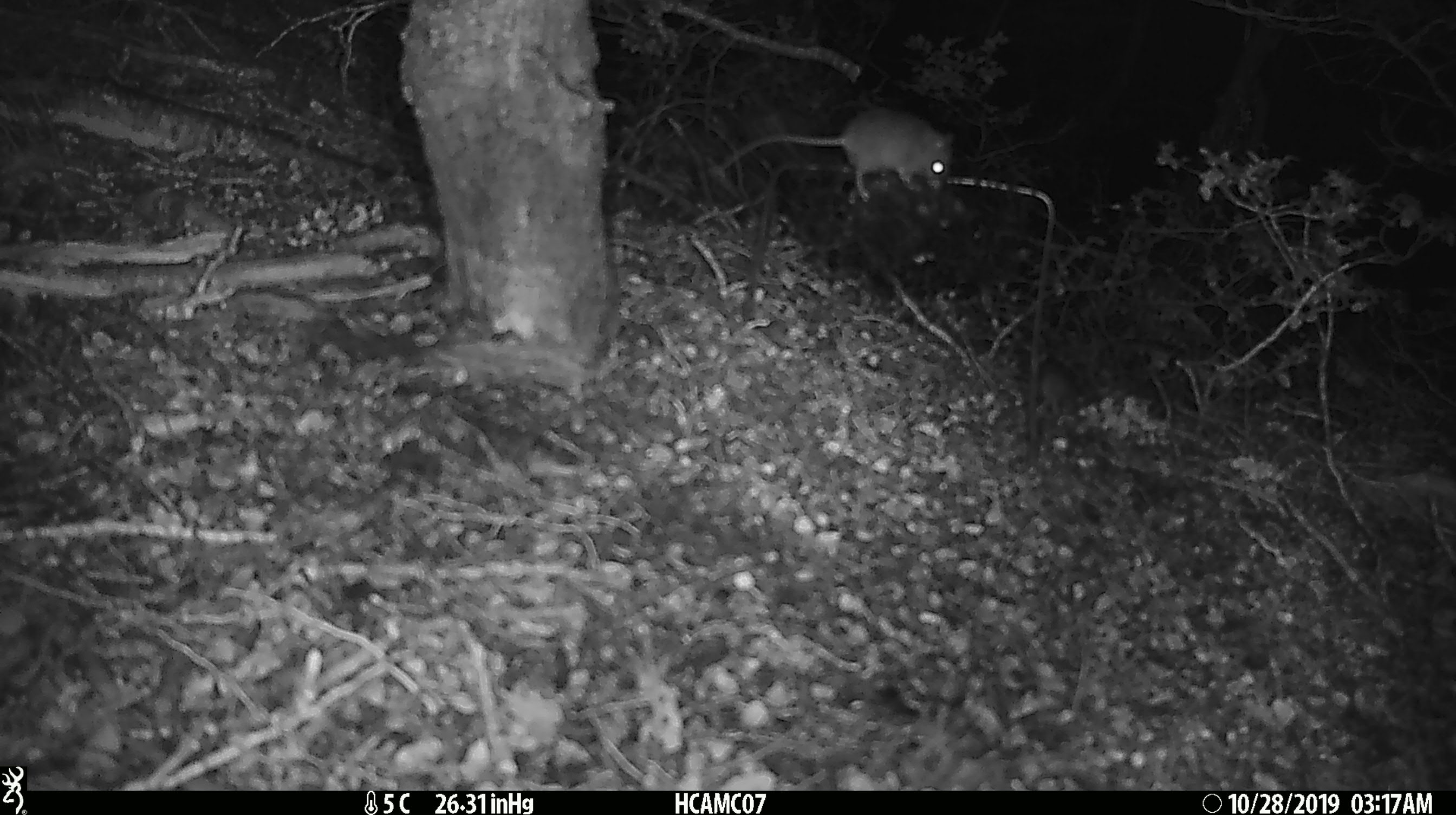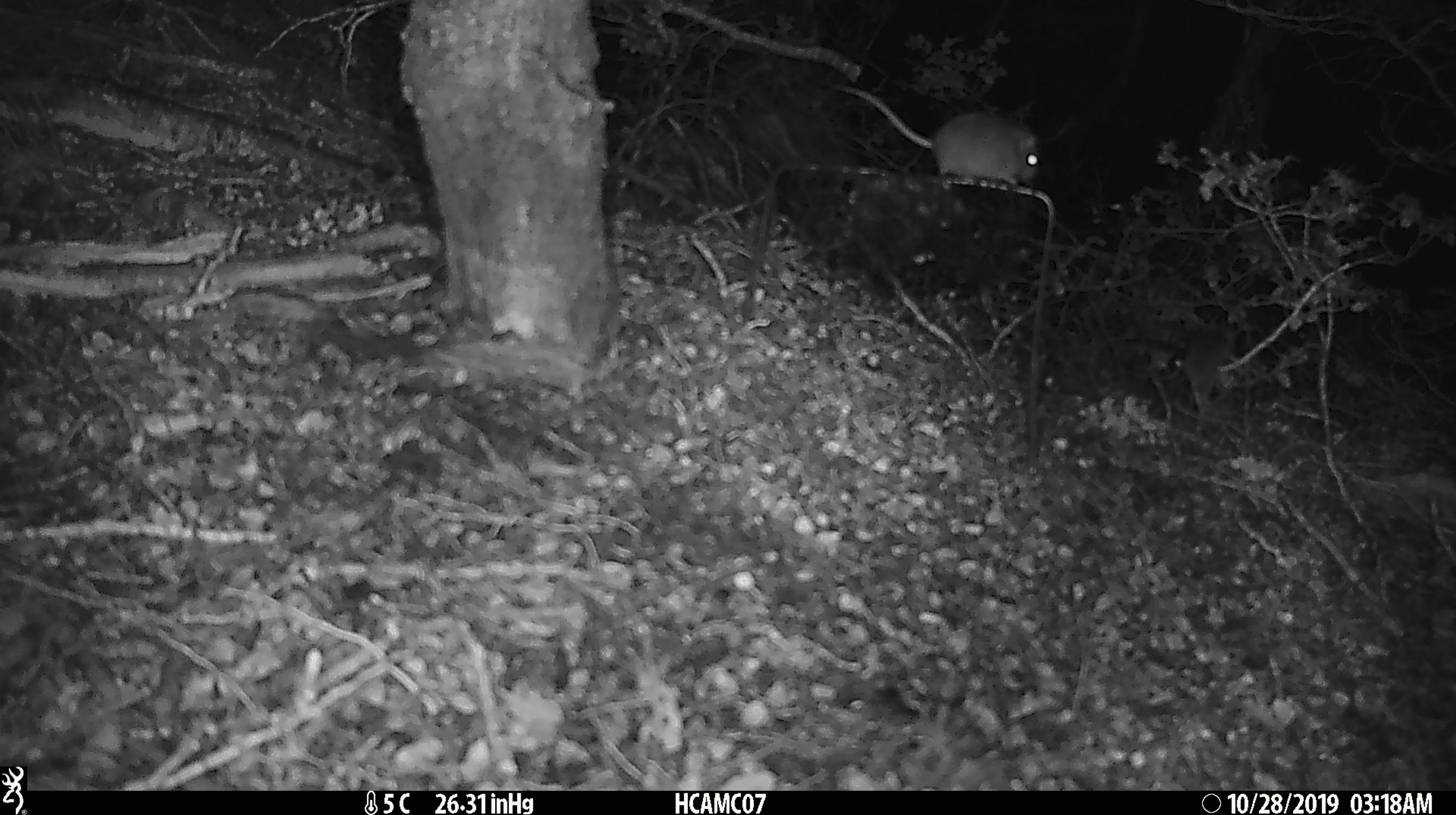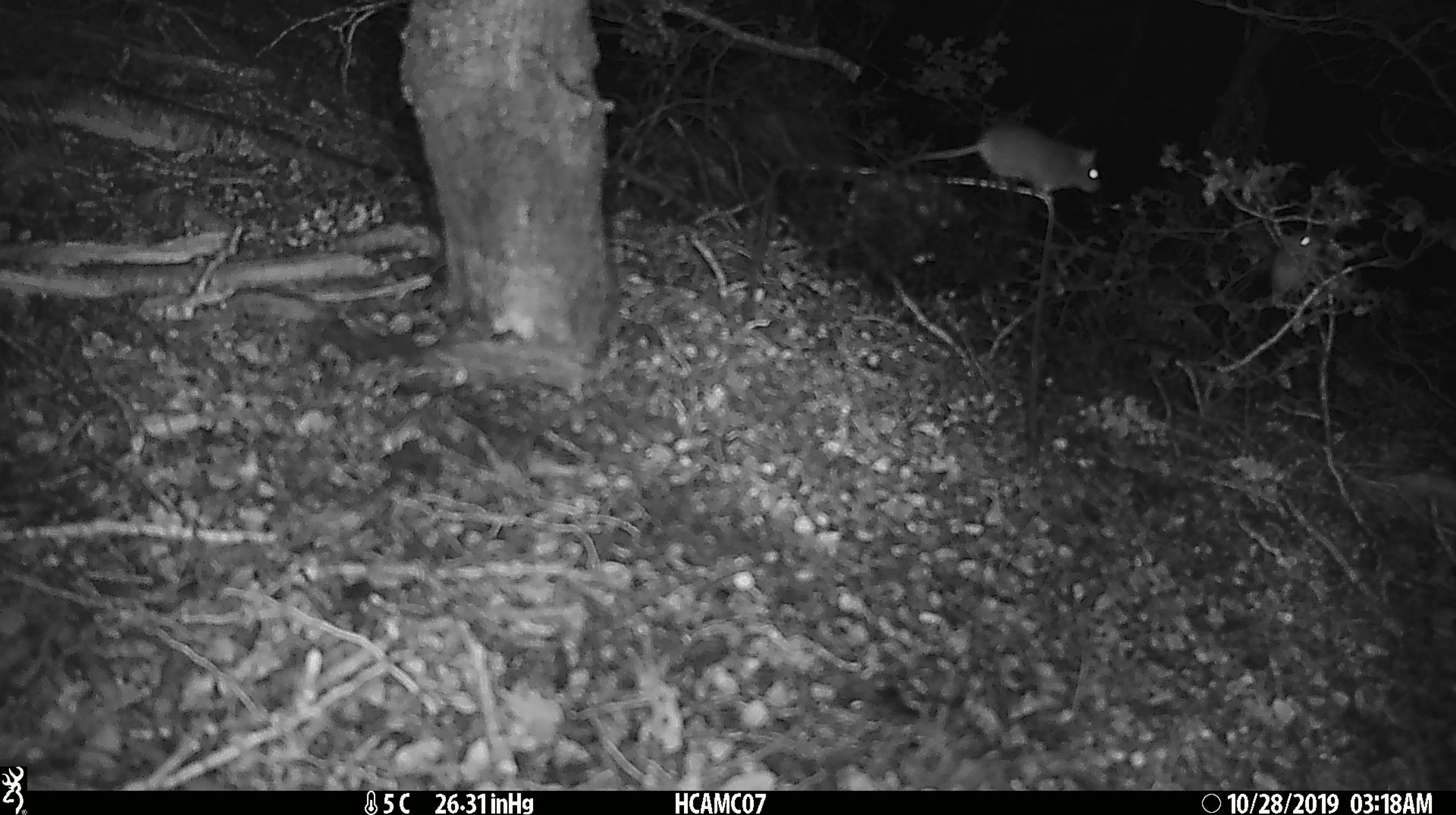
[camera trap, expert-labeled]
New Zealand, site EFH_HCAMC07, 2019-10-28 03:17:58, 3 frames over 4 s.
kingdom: Animalia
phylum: Chordata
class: Mammalia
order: Rodentia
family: Muridae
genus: Mus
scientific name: Mus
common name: mouse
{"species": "mouse (Mus)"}